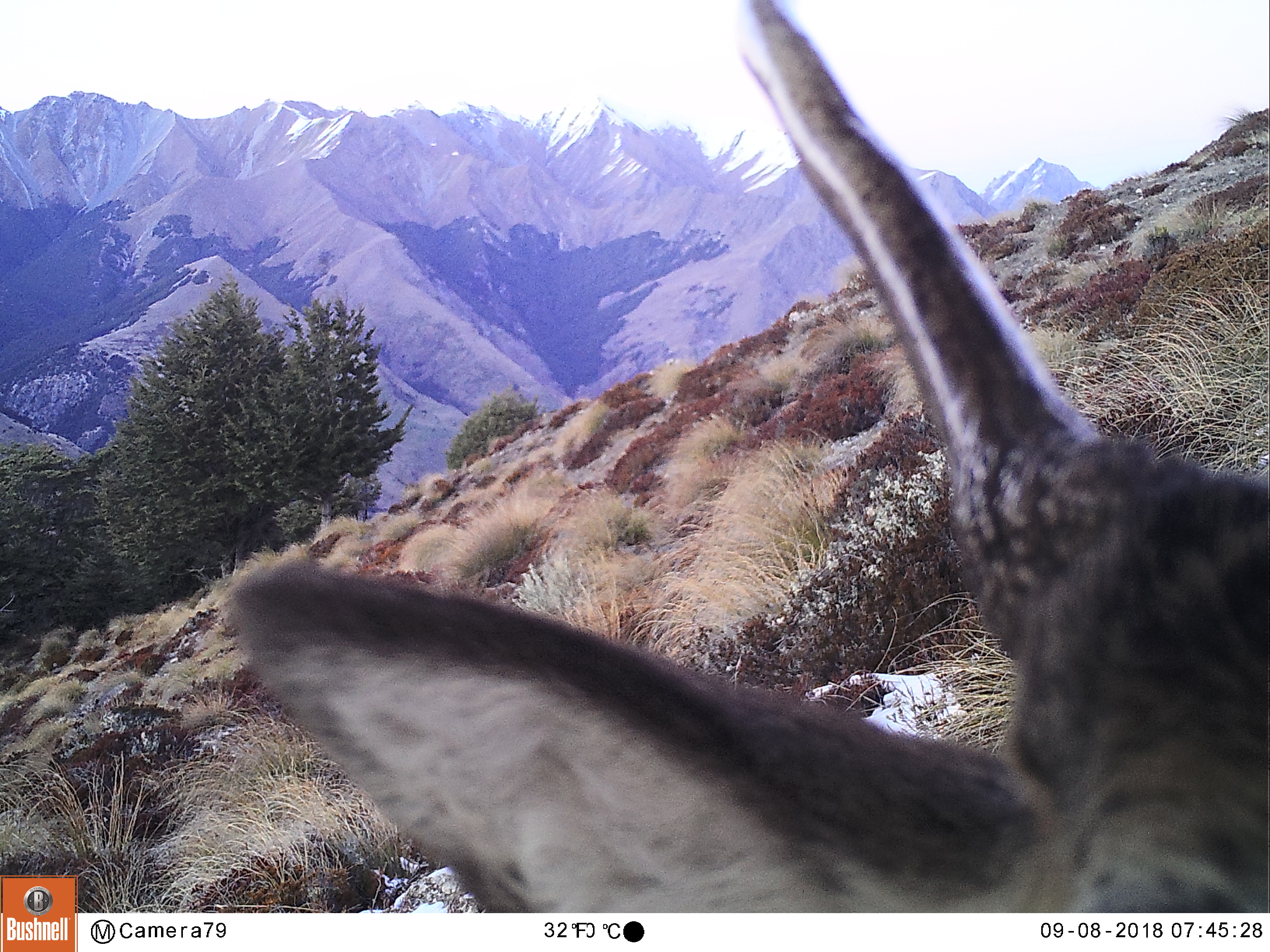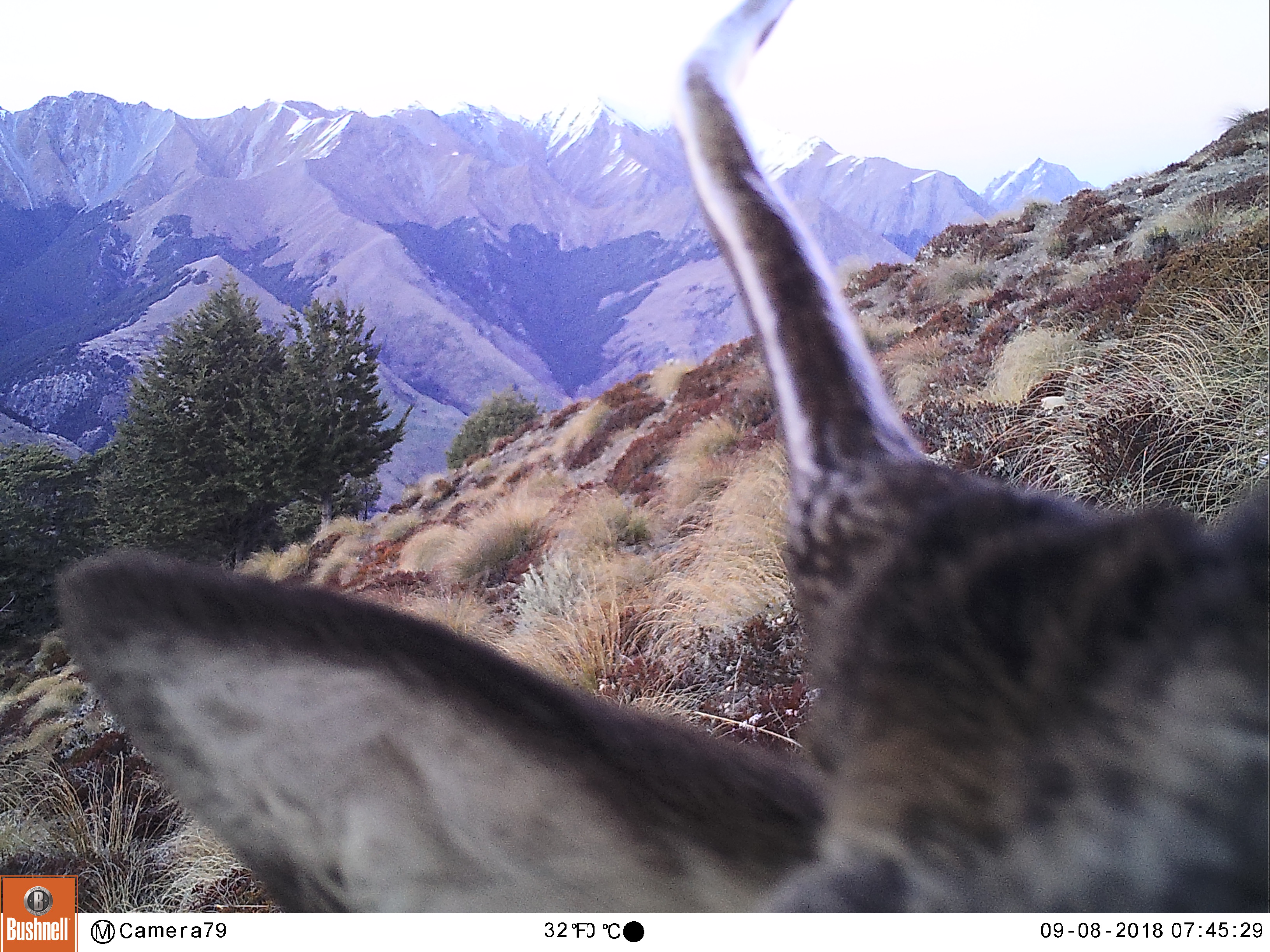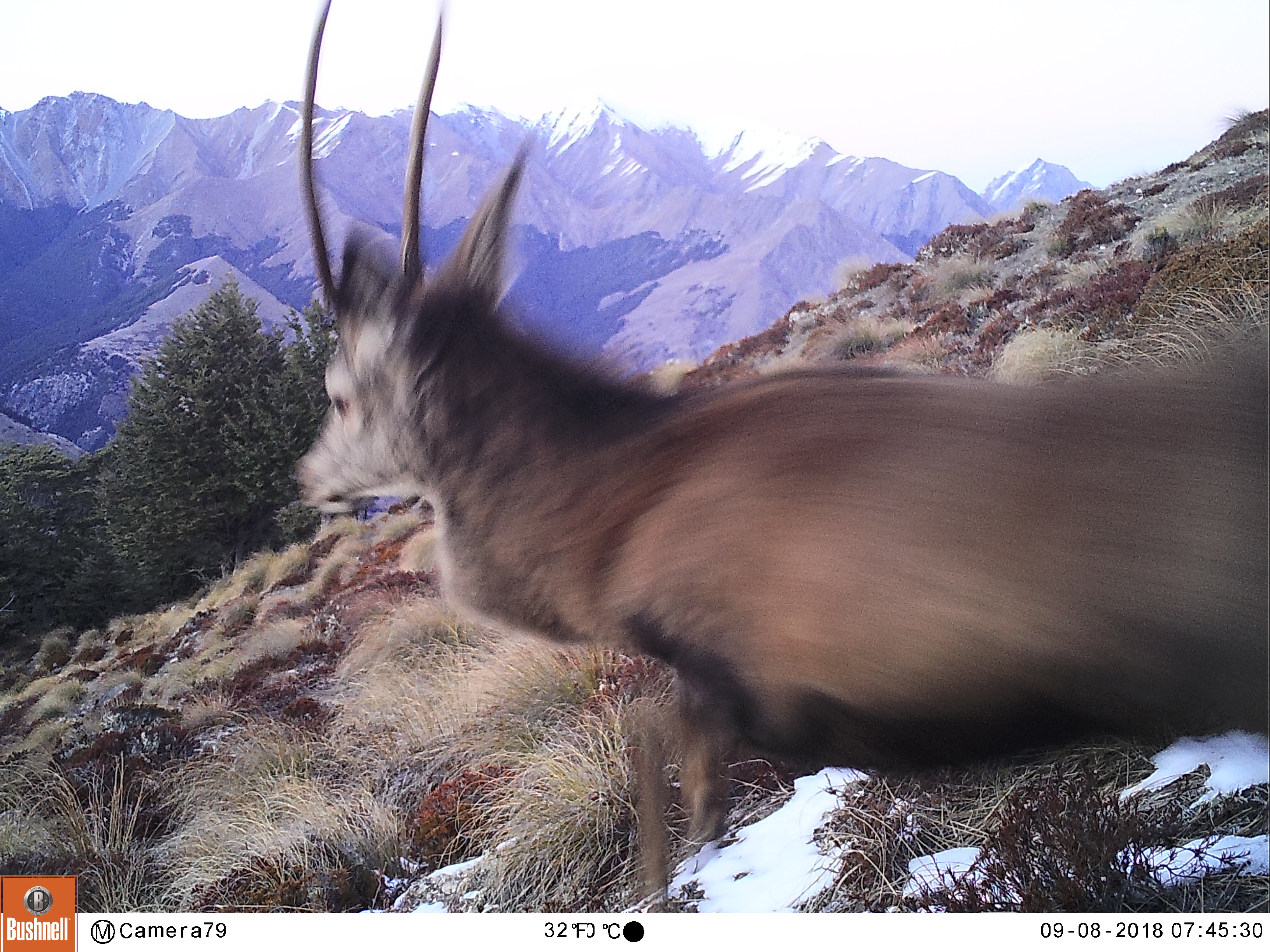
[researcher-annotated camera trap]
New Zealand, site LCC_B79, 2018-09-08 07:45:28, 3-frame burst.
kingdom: Animalia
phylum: Chordata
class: Mammalia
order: Artiodactyla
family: Cervidae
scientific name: Cervidae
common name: deer